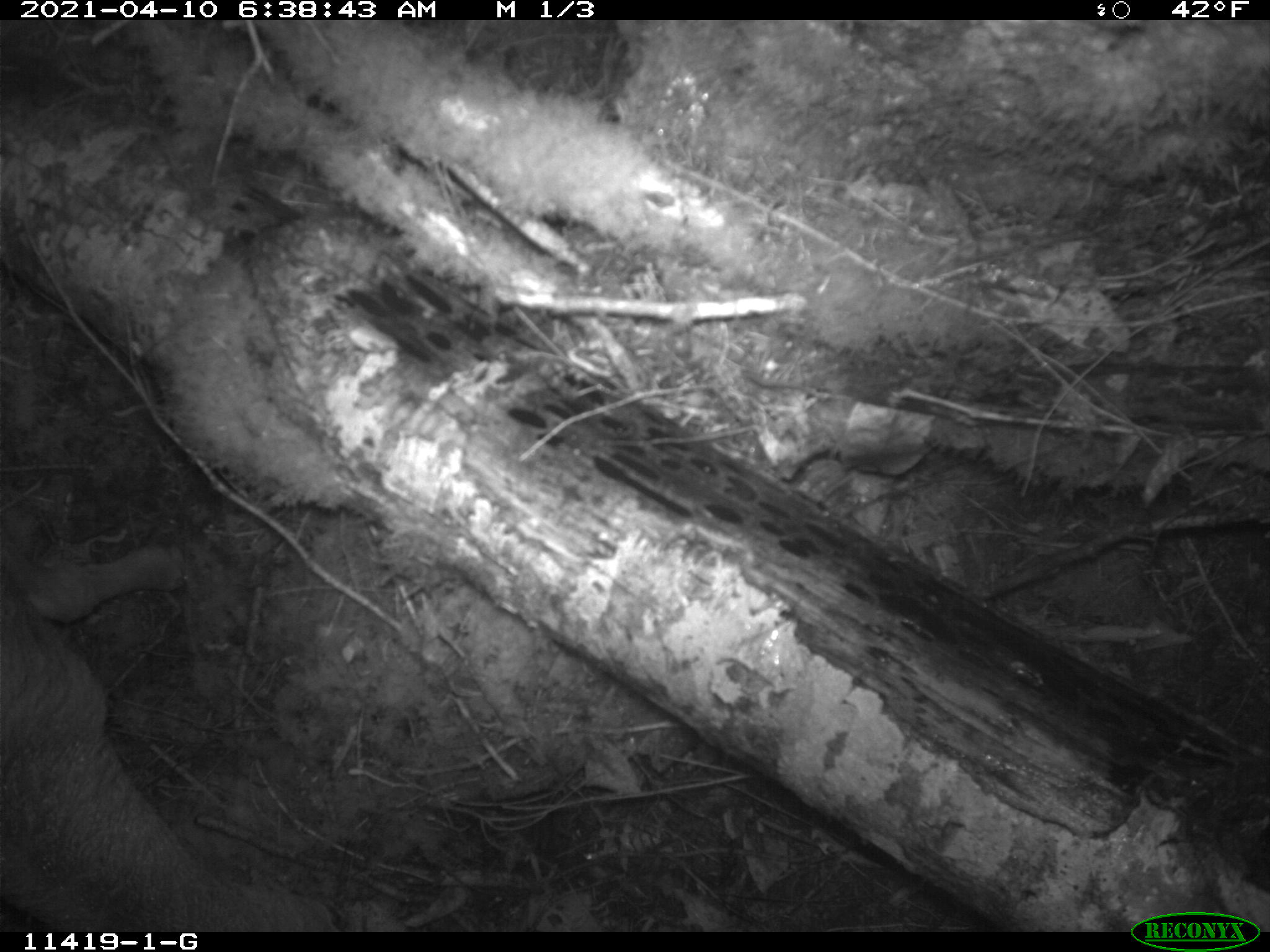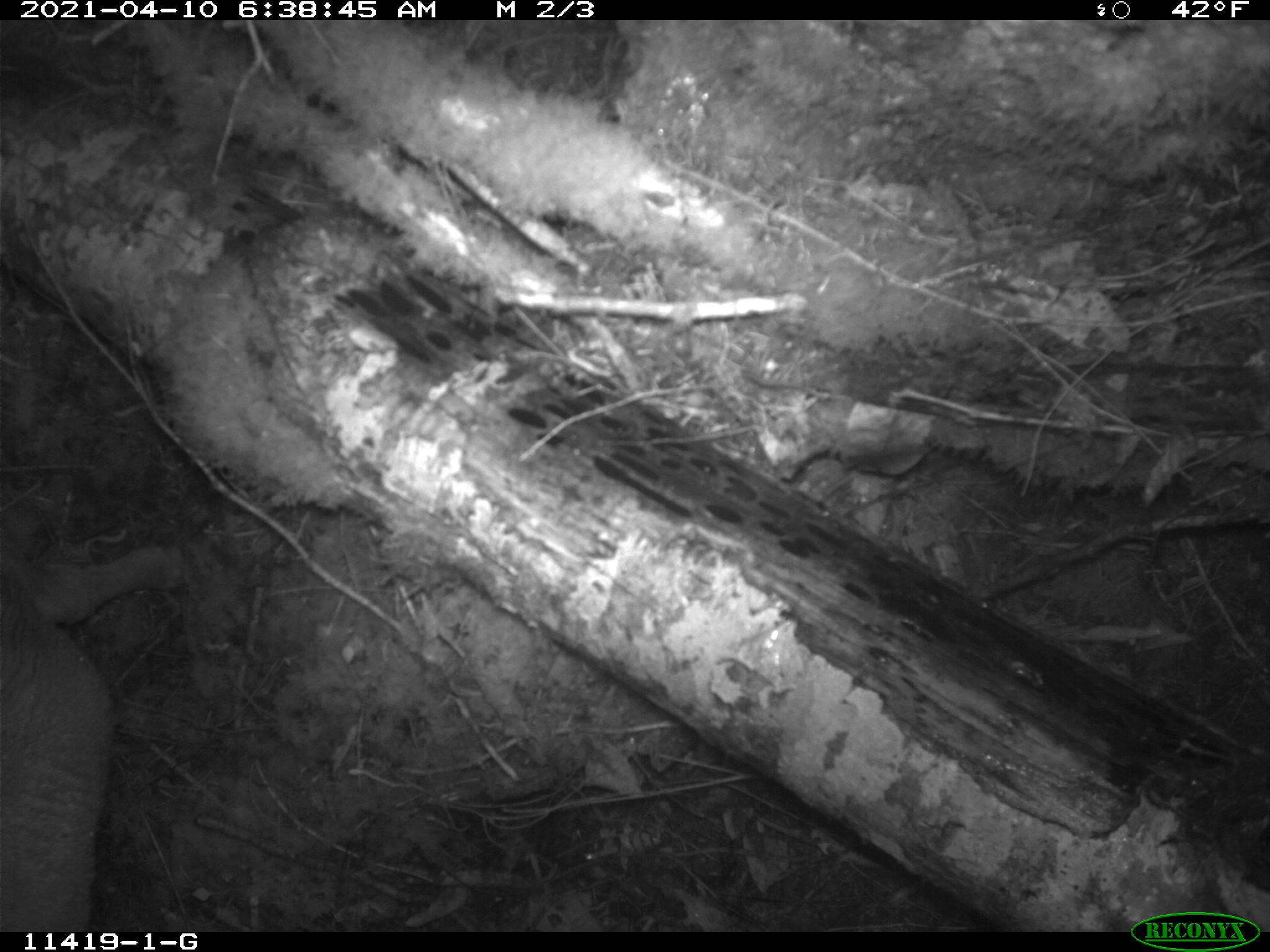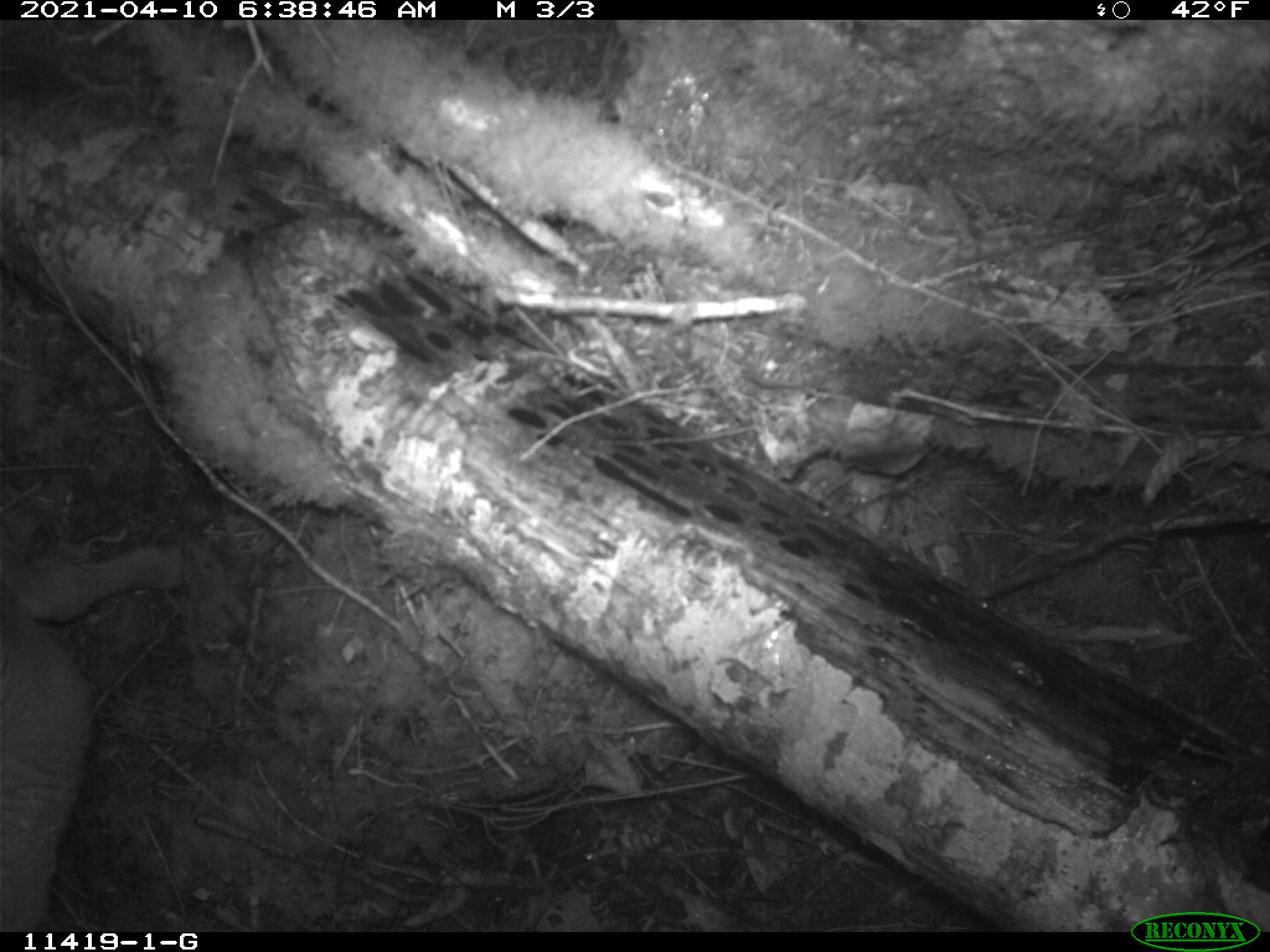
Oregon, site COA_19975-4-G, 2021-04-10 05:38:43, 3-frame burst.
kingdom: Animalia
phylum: Chordata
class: Mammalia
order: Artiodactyla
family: Cervidae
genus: Odocoileus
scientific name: Odocoileus hemionus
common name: black-tailed deer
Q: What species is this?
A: Black-tailed deer (Odocoileus hemionus).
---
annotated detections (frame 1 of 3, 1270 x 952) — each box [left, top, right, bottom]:
black-tailed deer: [4, 489, 357, 922]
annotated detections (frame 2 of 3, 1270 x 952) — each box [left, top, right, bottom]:
black-tailed deer: [2, 506, 196, 917]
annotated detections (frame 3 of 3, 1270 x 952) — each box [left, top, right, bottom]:
black-tailed deer: [0, 525, 196, 933]